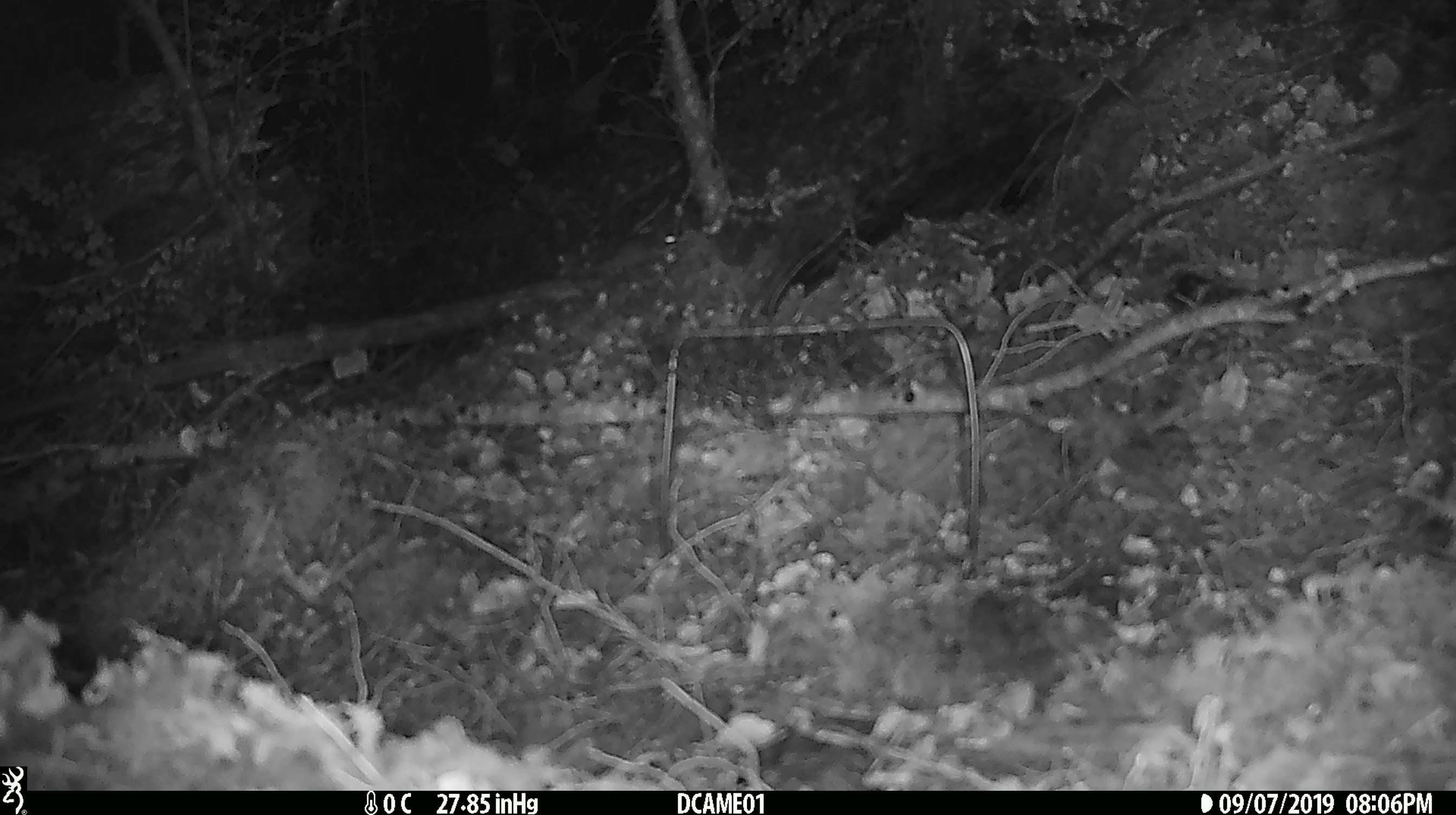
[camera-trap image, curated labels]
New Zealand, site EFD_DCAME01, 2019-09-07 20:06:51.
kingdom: Animalia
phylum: Chordata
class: Mammalia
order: Rodentia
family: Muridae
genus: Mus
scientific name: Mus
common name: mouse